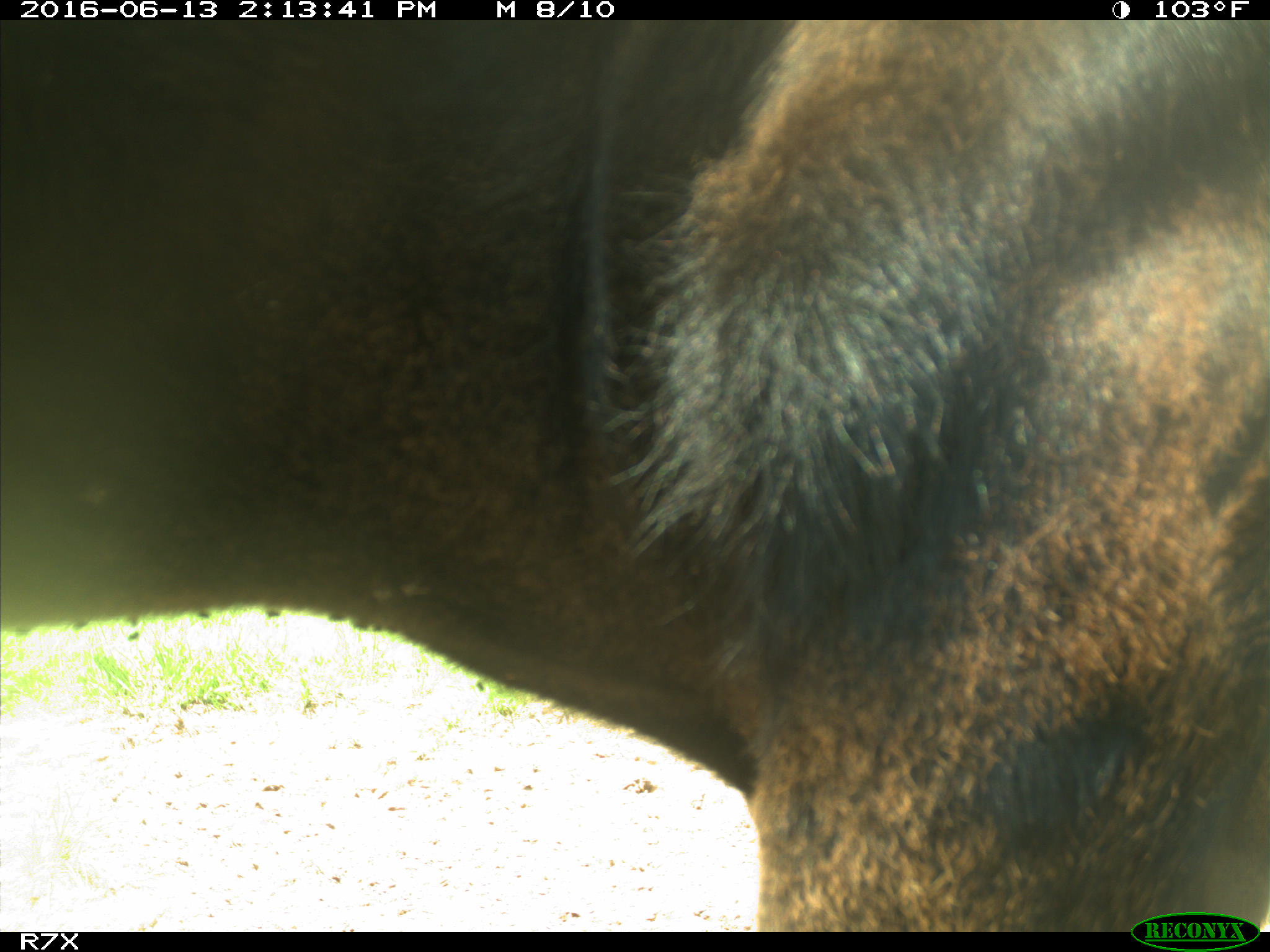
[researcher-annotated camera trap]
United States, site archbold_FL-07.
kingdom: Animalia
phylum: Chordata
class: Mammalia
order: Artiodactyla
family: Bovidae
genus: Bos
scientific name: Bos taurus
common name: domestic cow